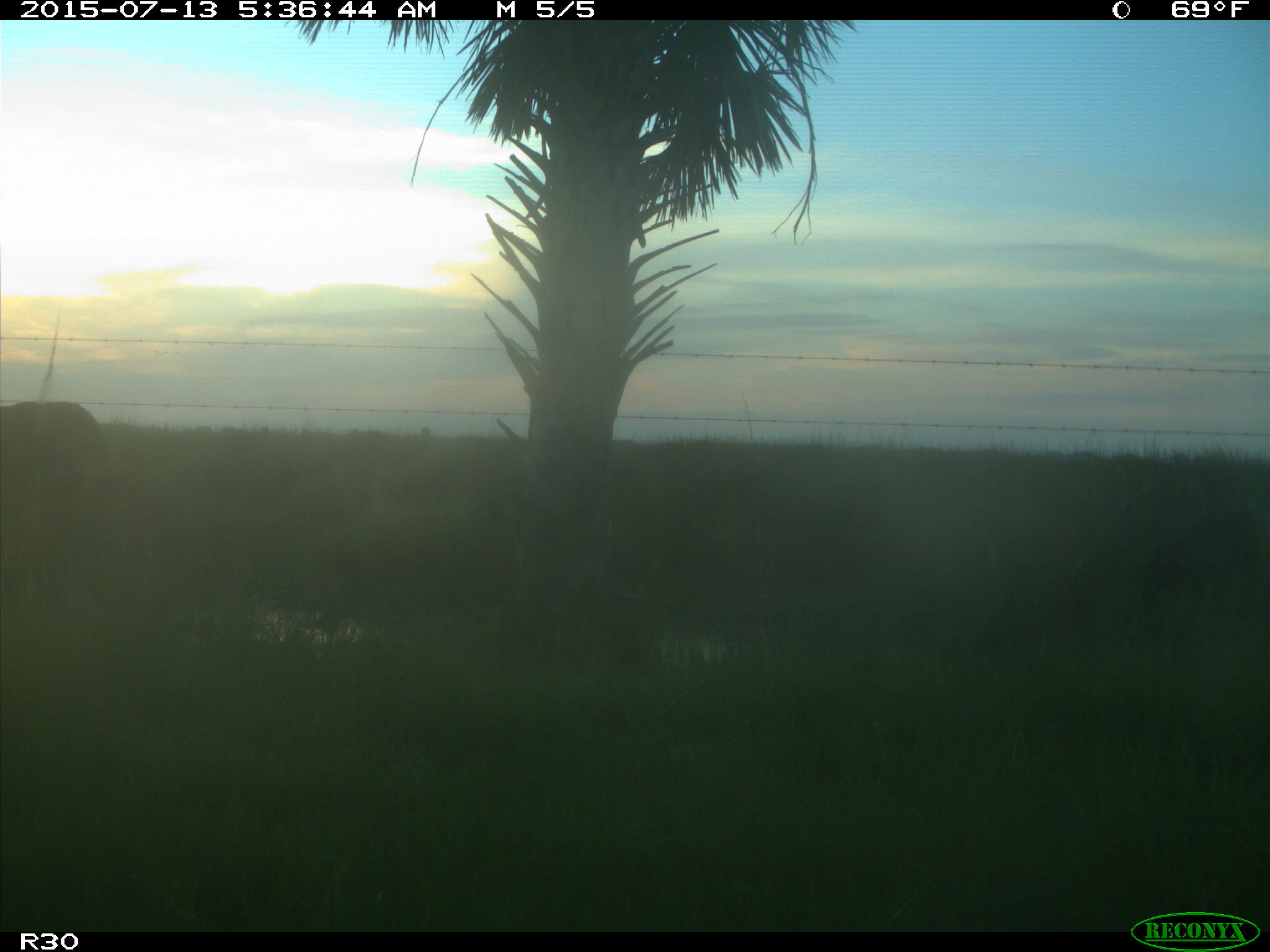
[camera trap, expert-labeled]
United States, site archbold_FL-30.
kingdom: Animalia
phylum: Chordata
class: Mammalia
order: Artiodactyla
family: Bovidae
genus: Bos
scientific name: Bos taurus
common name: domestic cow